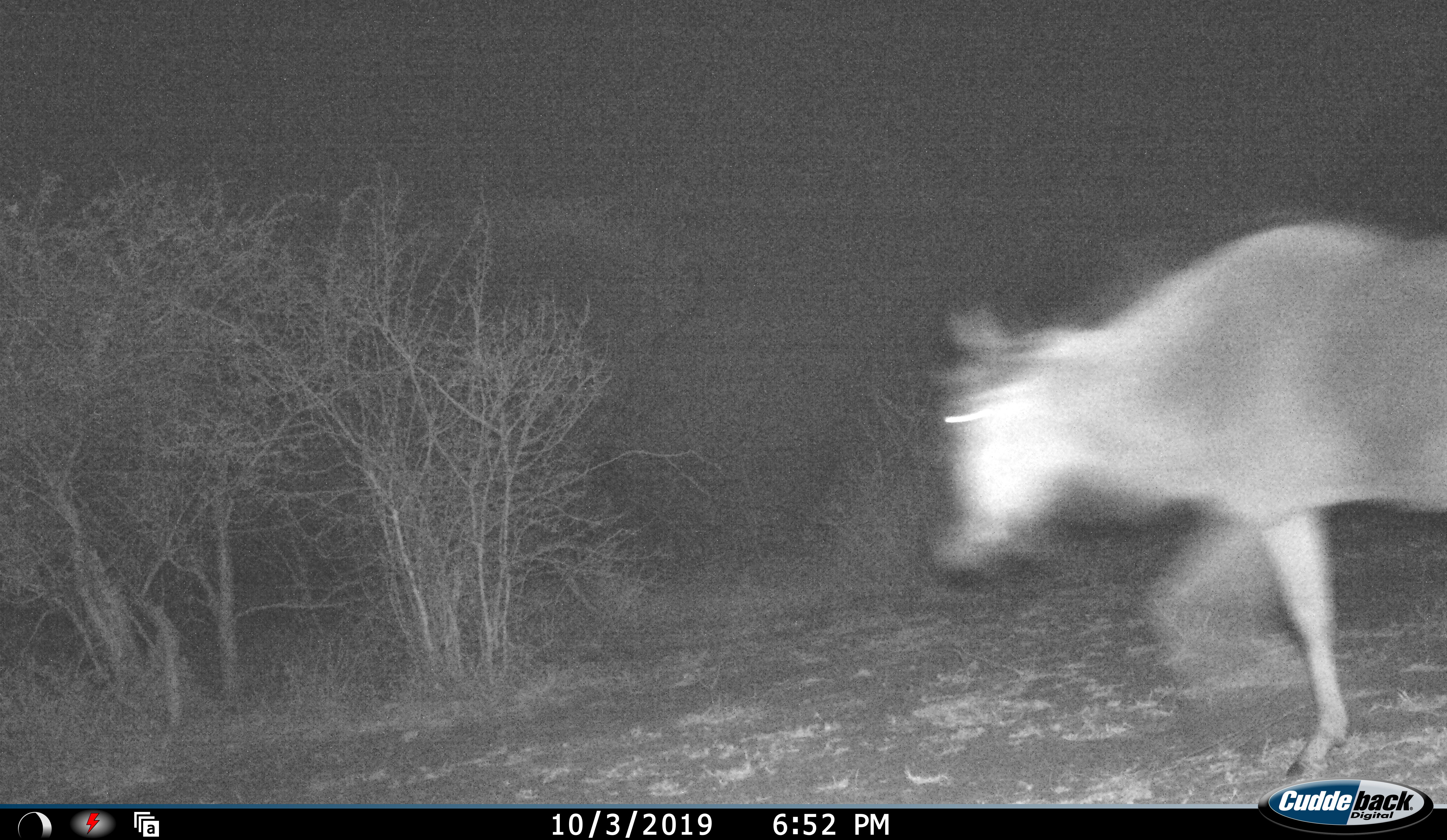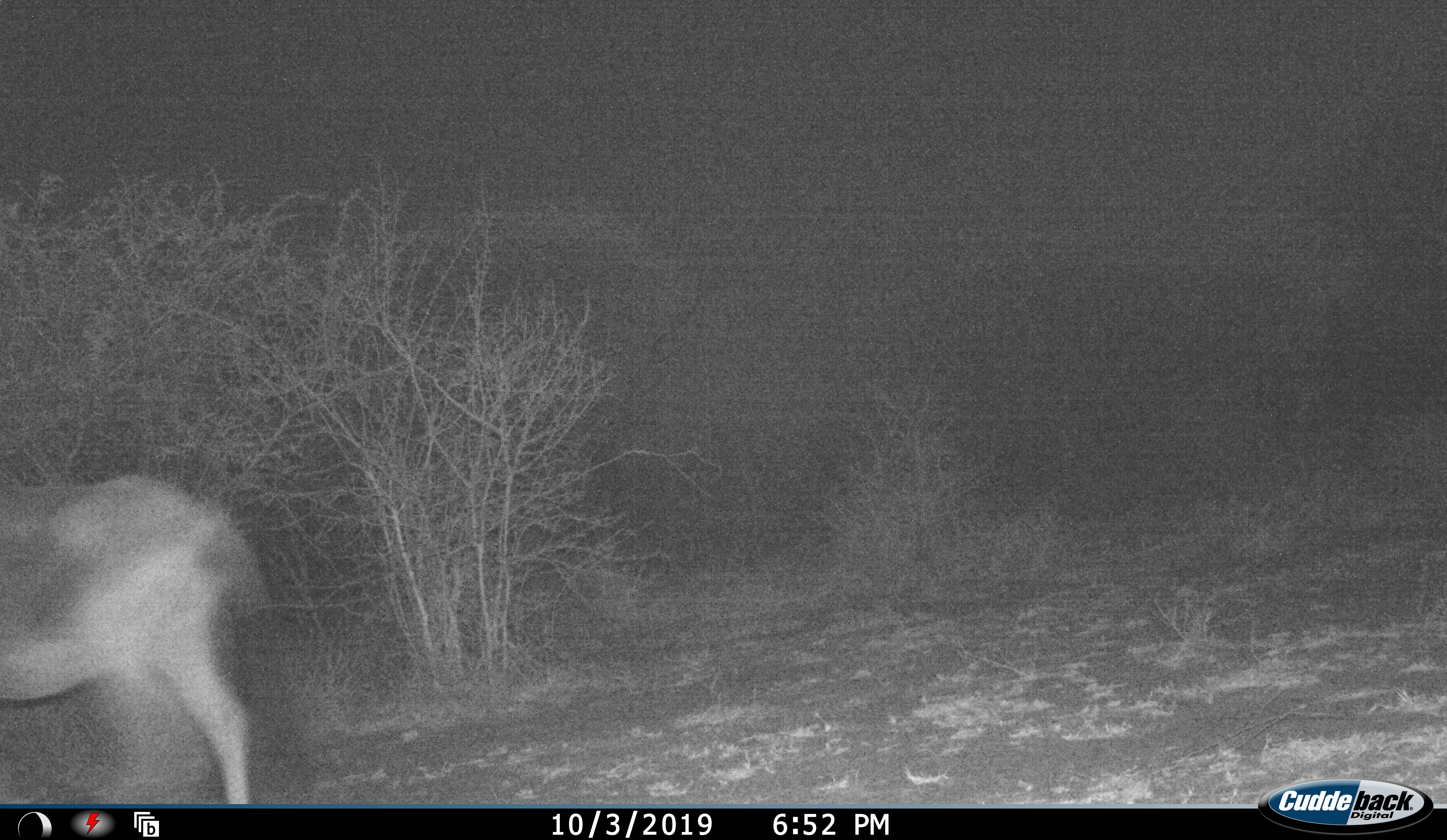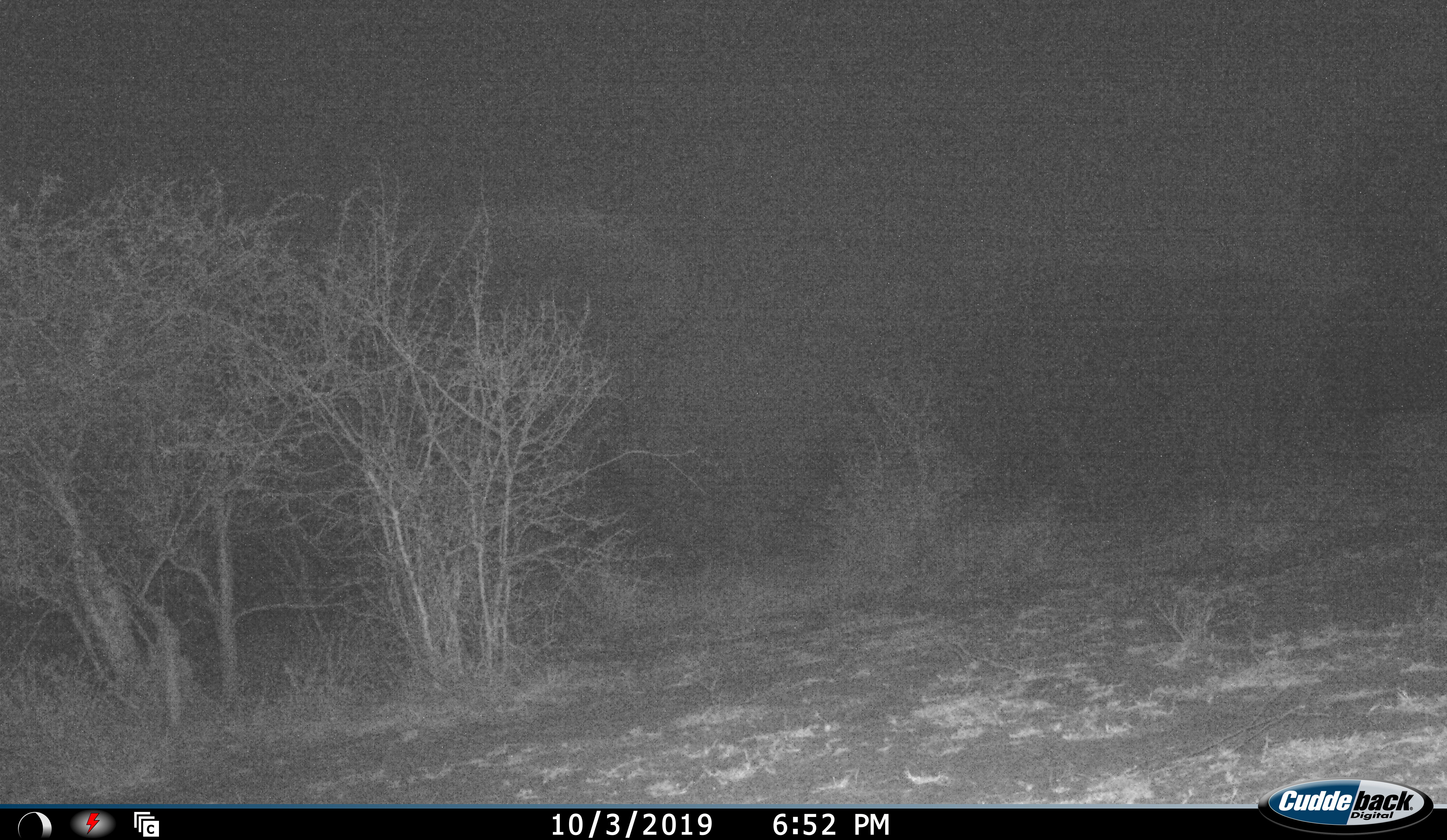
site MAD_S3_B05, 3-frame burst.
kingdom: Animalia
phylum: Chordata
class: Mammalia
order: Artiodactyla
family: Bovidae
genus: Connochaetes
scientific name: Connochaetes taurinus taurinus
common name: blue wildebeest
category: wildebeestblue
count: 1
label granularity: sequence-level